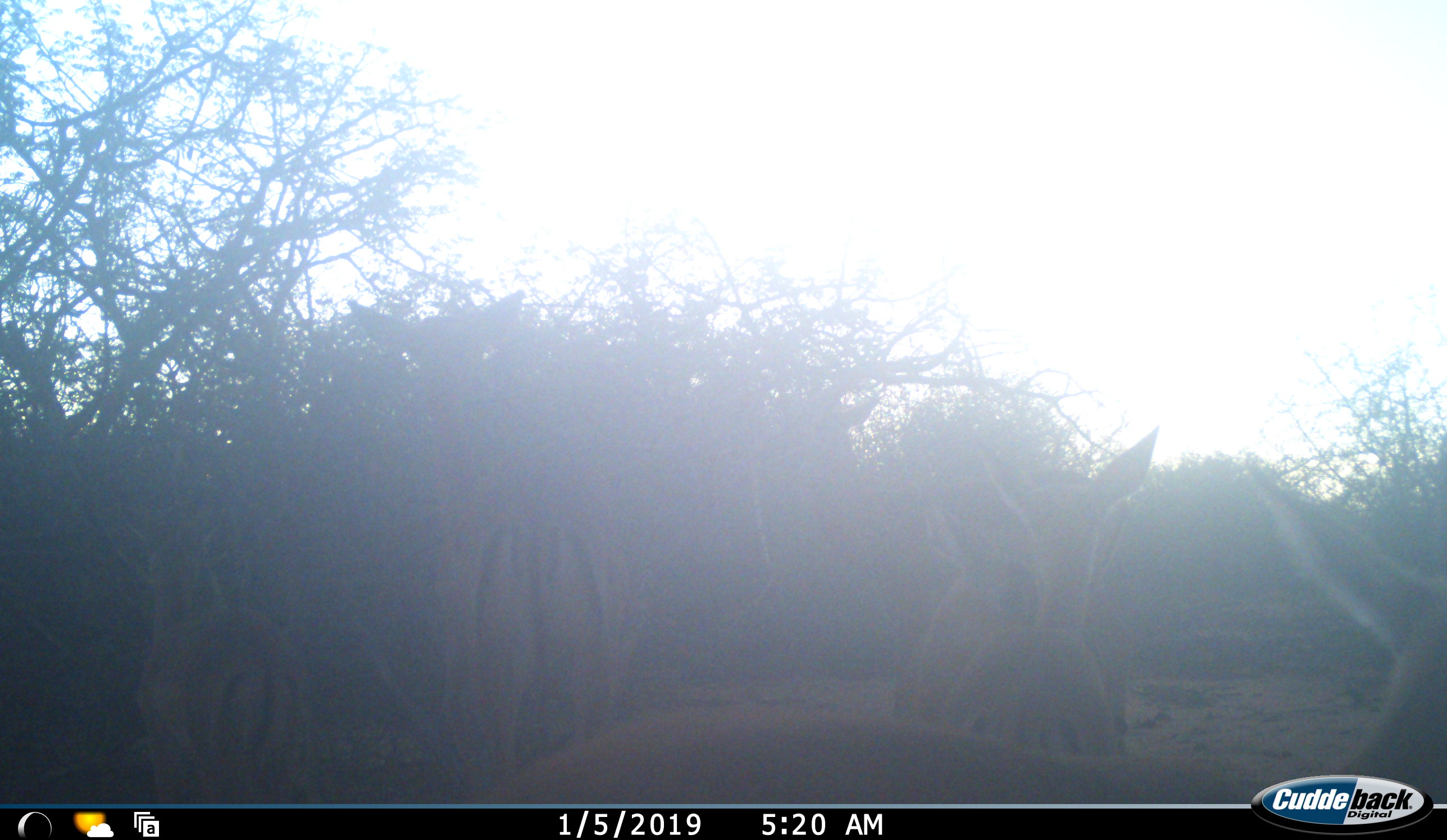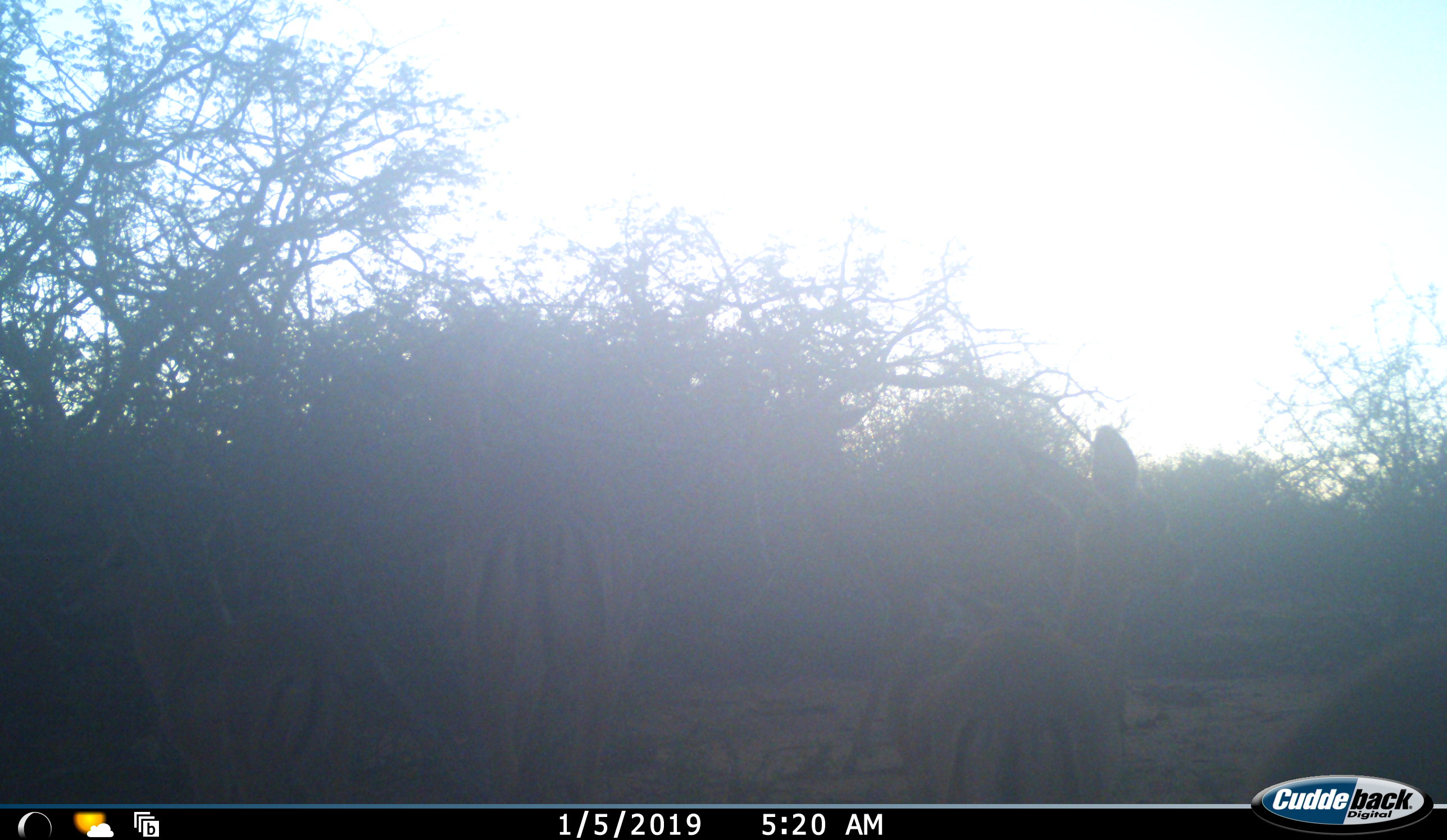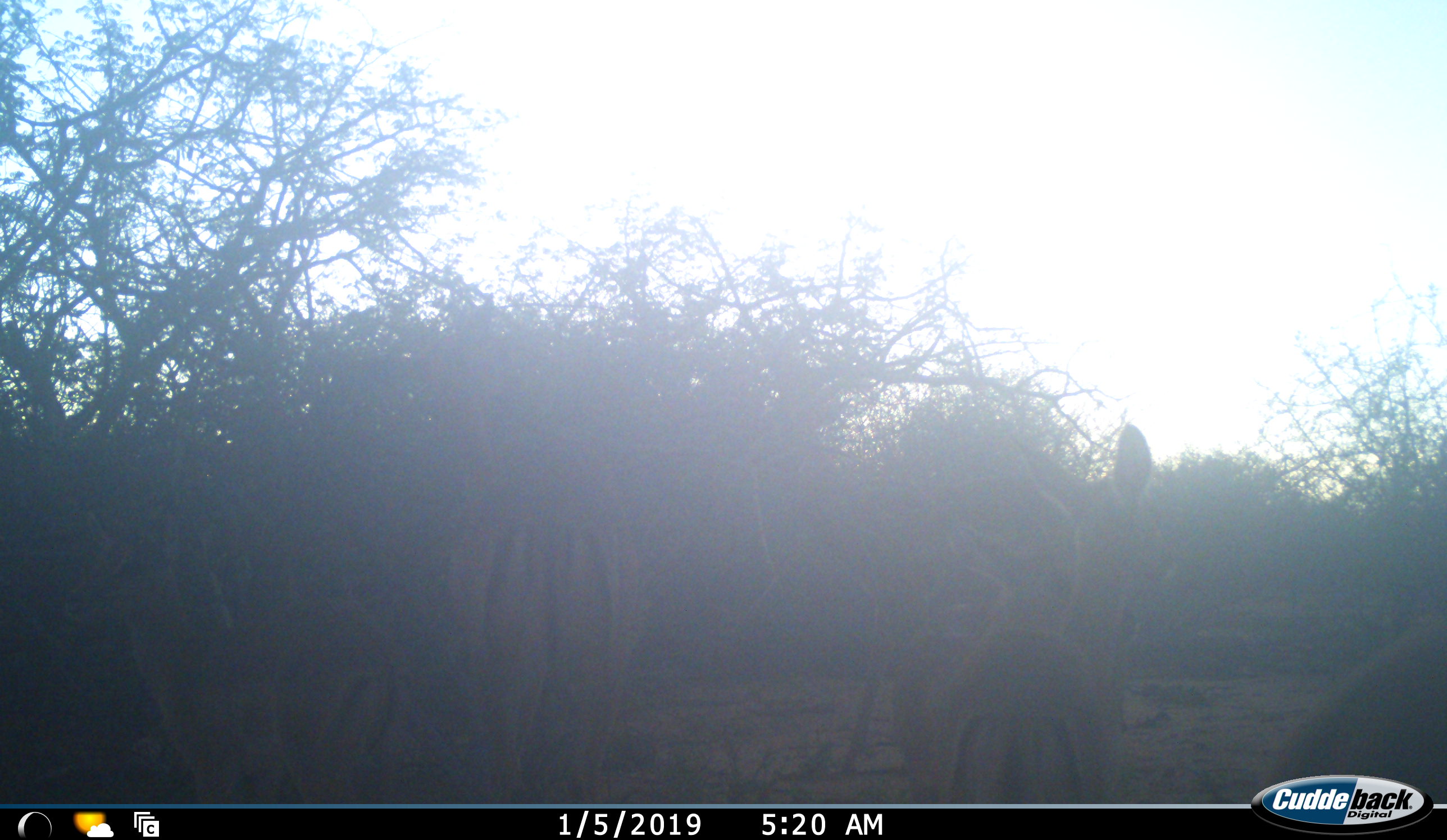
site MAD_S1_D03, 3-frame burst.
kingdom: Animalia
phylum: Chordata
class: Mammalia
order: Artiodactyla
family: Bovidae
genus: Aepyceros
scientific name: Aepyceros melampus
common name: impala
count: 6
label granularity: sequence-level